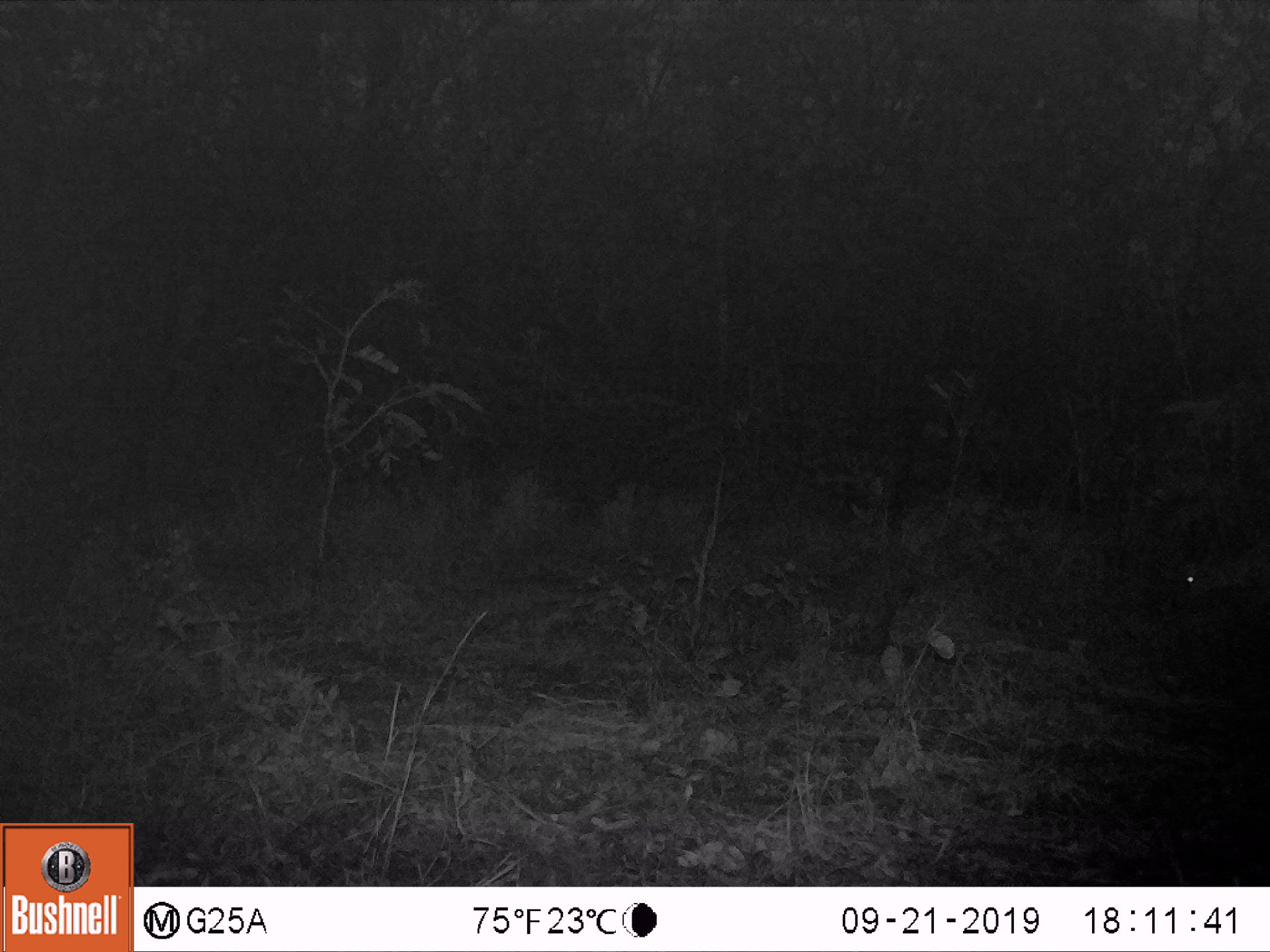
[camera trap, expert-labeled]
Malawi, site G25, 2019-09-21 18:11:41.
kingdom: Animalia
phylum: Chordata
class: Mammalia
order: Artiodactyla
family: Bovidae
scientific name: Antilopinae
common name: small antelope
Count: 1.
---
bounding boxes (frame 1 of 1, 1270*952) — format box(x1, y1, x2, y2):
small antelope: box(1165, 541, 1261, 653)